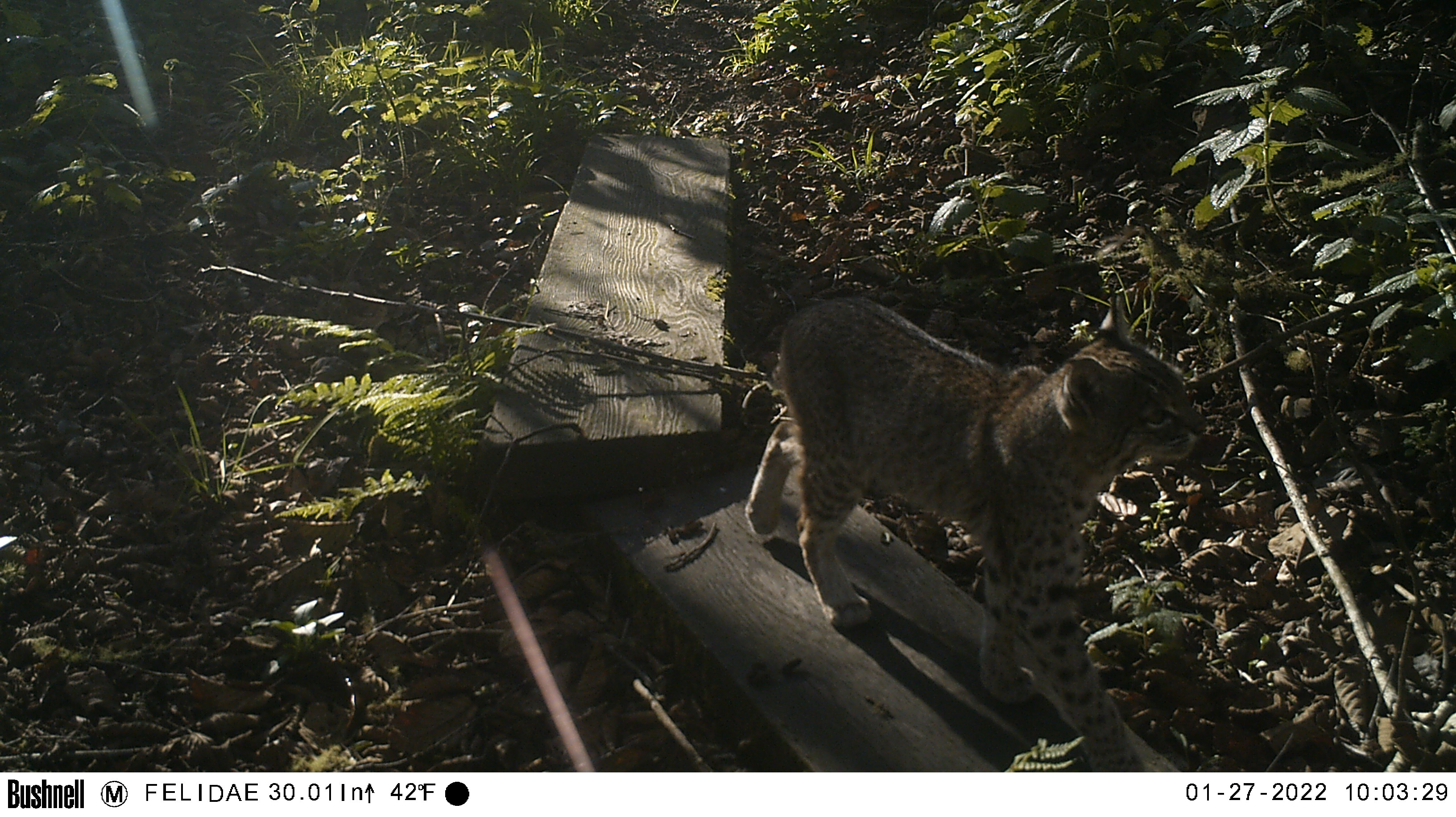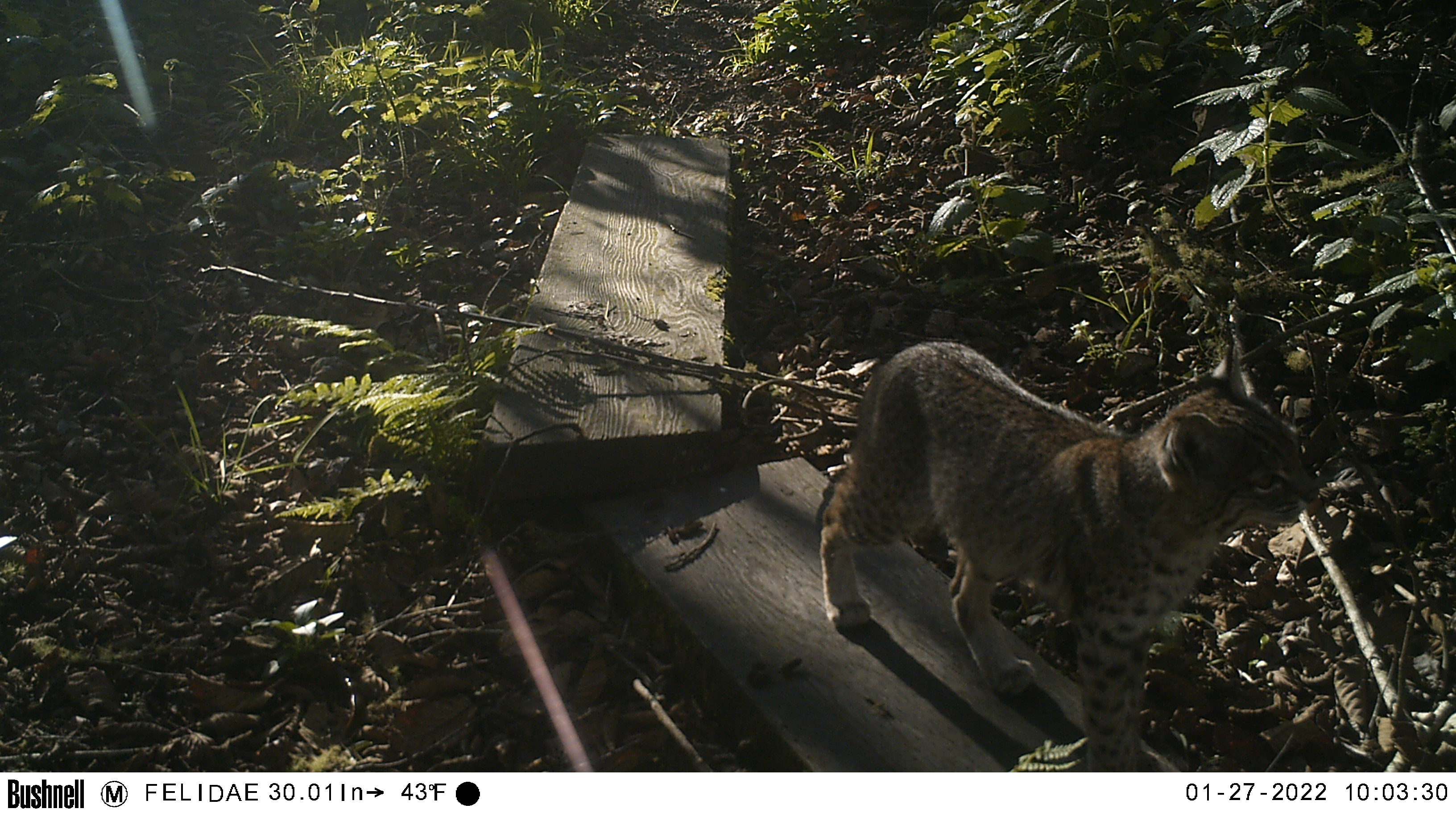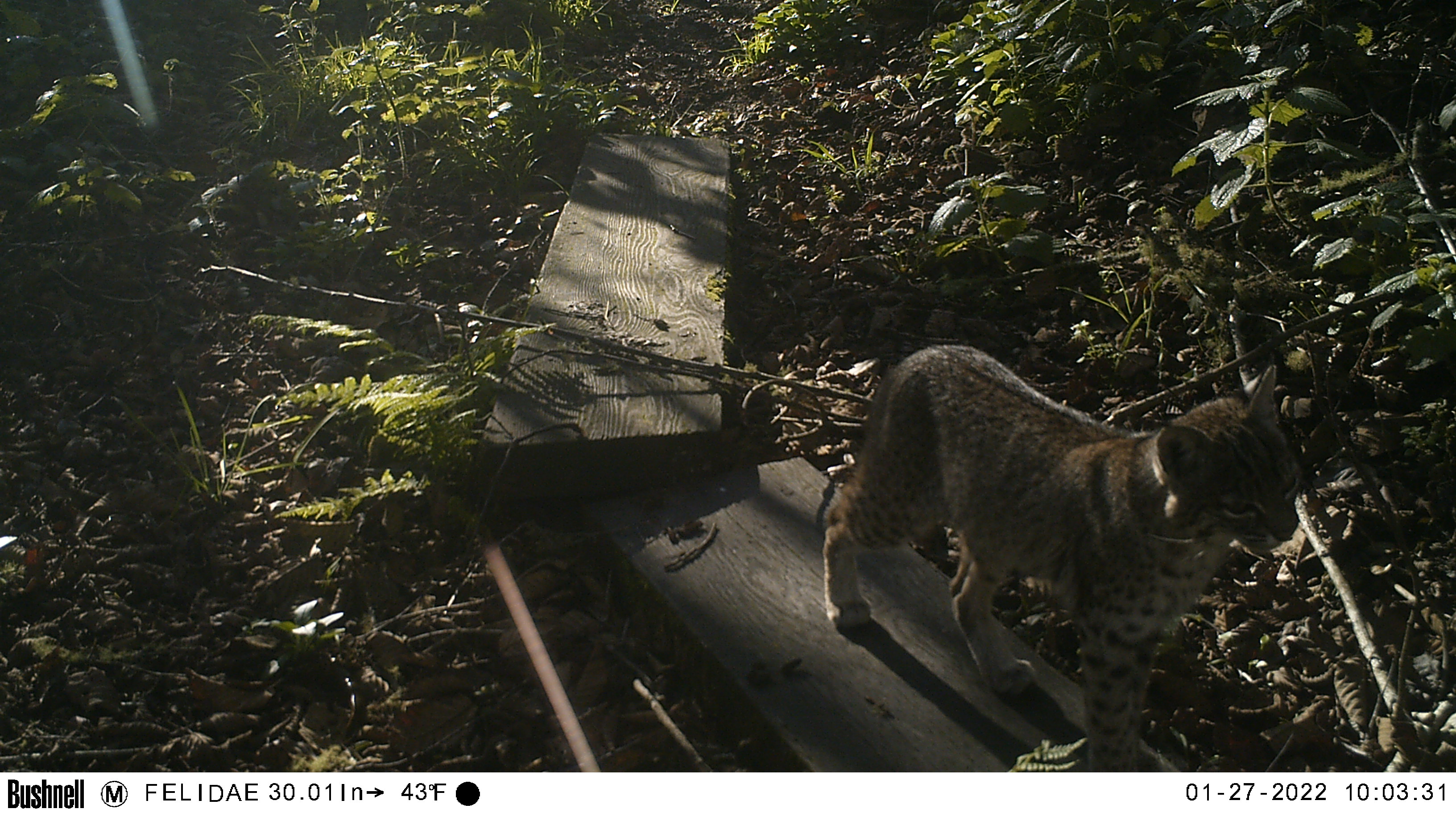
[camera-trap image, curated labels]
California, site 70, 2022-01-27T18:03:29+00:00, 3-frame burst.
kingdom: Animalia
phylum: Chordata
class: Mammalia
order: Carnivora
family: Felidae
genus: Lynx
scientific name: Lynx rufus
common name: bobcat